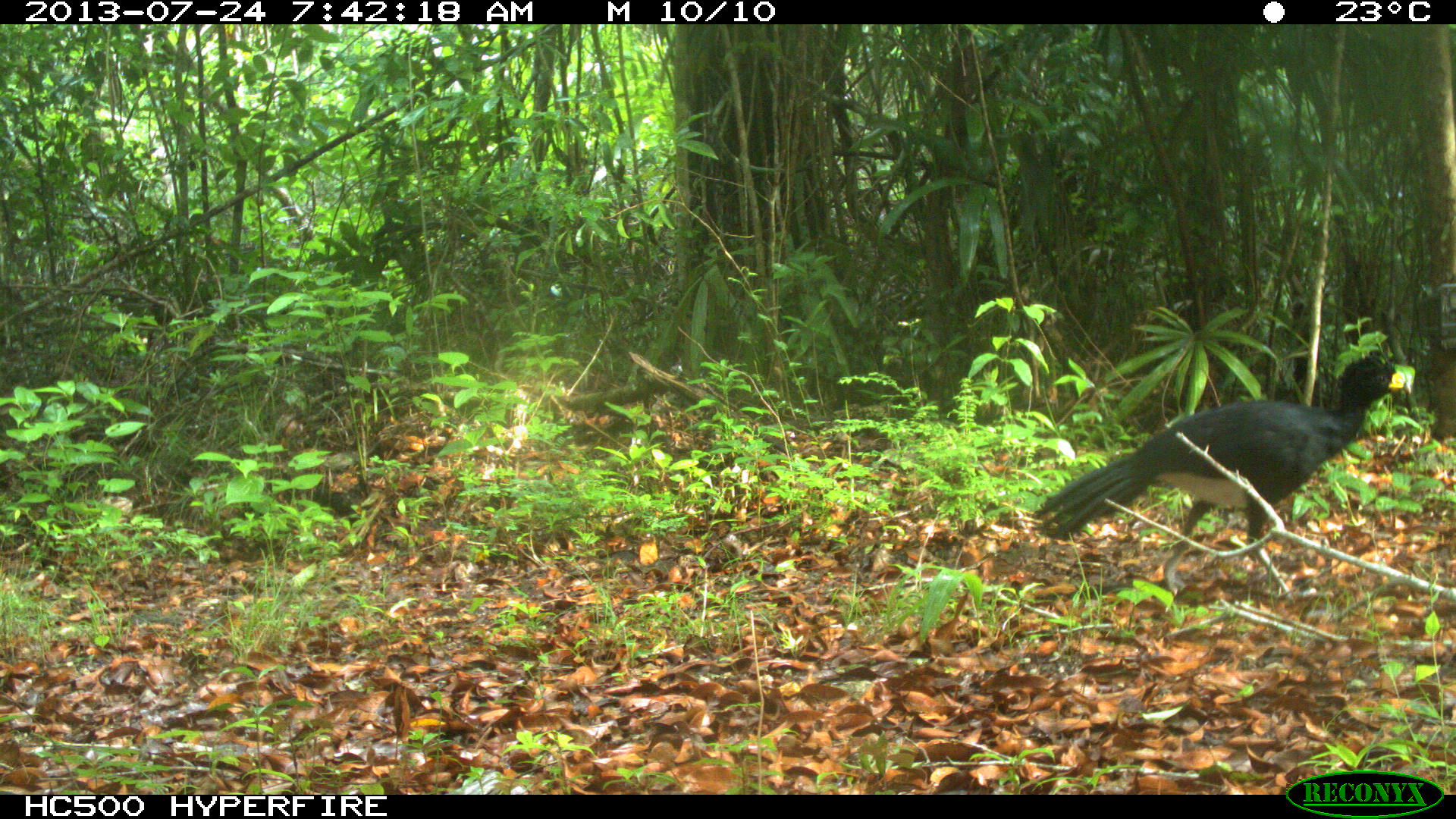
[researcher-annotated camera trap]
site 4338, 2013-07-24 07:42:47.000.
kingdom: Animalia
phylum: Chordata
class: Aves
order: Galliformes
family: Cracidae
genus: Crax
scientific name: Crax rubra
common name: great curassow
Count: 1.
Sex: male.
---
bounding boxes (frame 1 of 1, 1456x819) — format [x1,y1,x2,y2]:
crax rubra: [1029,351,1412,600]